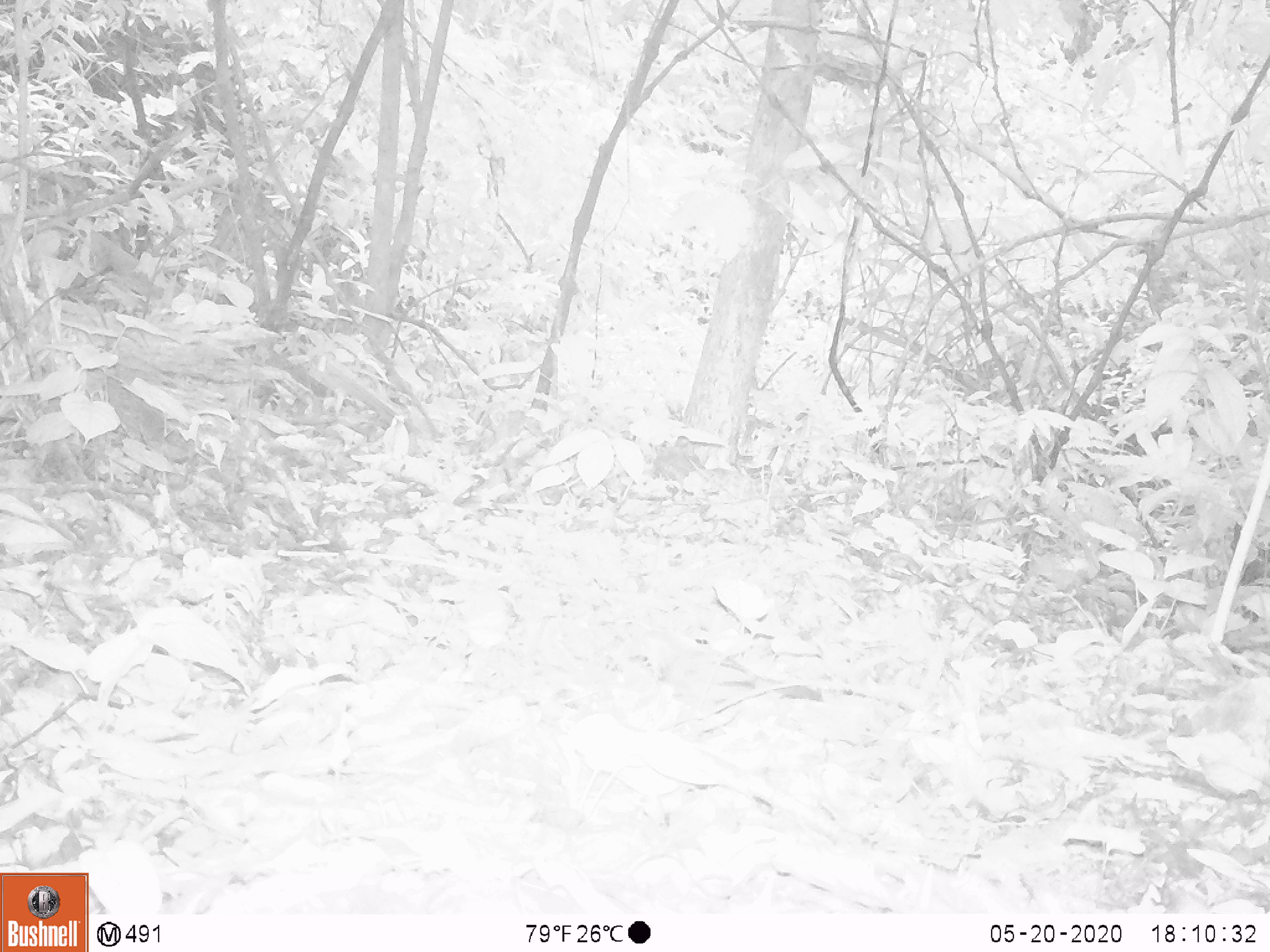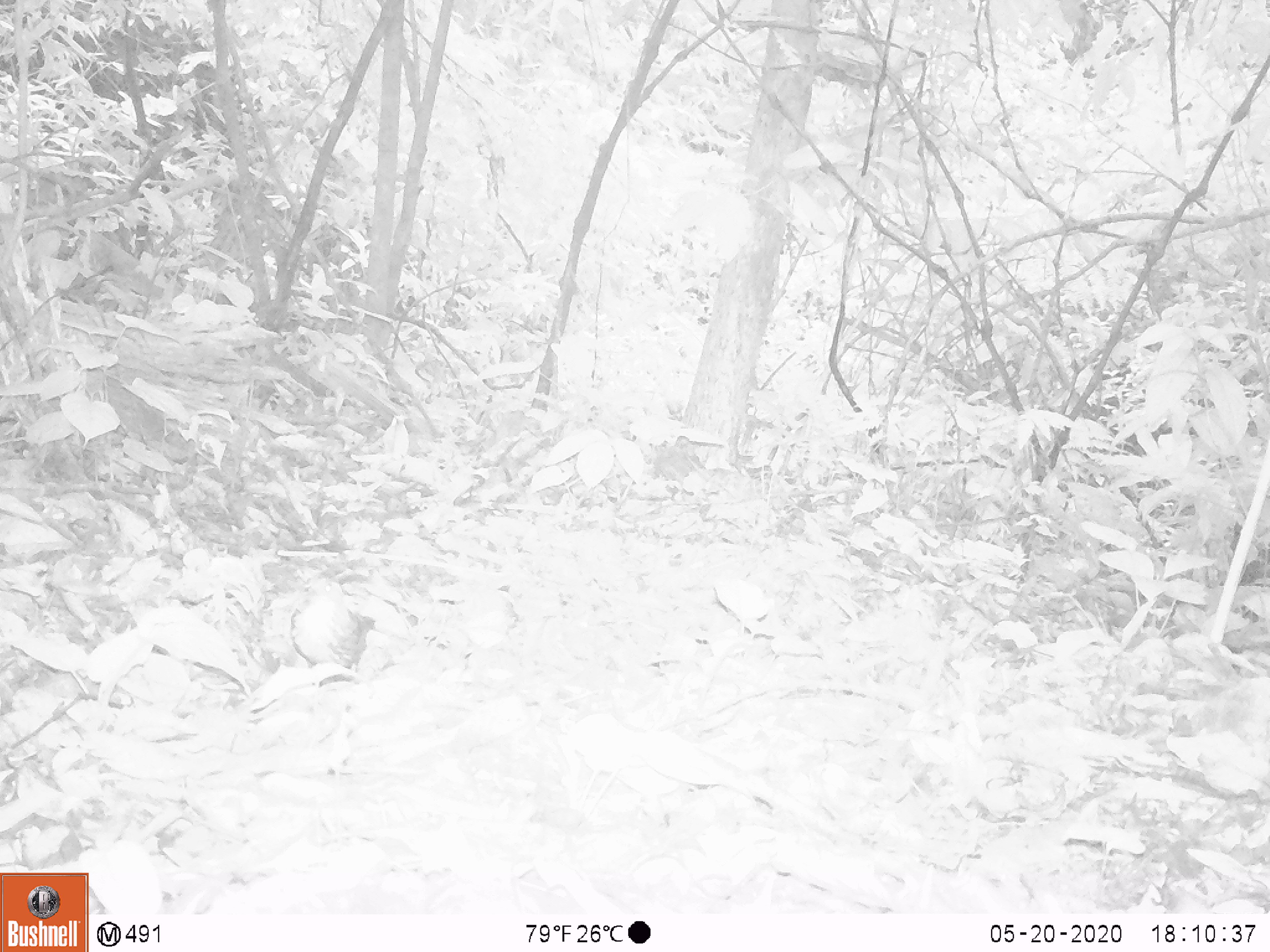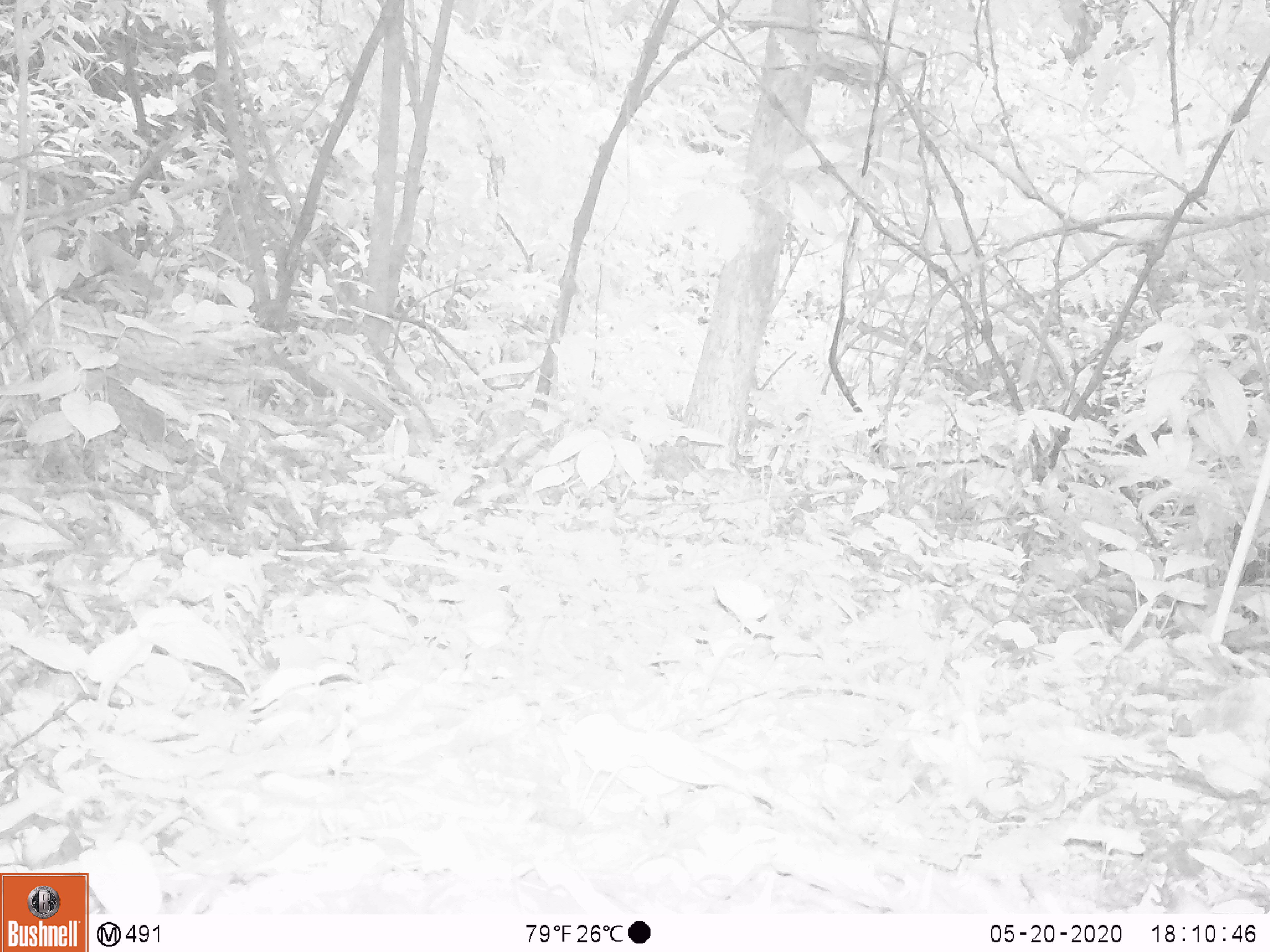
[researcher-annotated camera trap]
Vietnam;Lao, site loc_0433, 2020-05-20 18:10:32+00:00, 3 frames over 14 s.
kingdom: Animalia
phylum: Chordata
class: Aves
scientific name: Aves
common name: bird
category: unidentified bird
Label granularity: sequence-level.